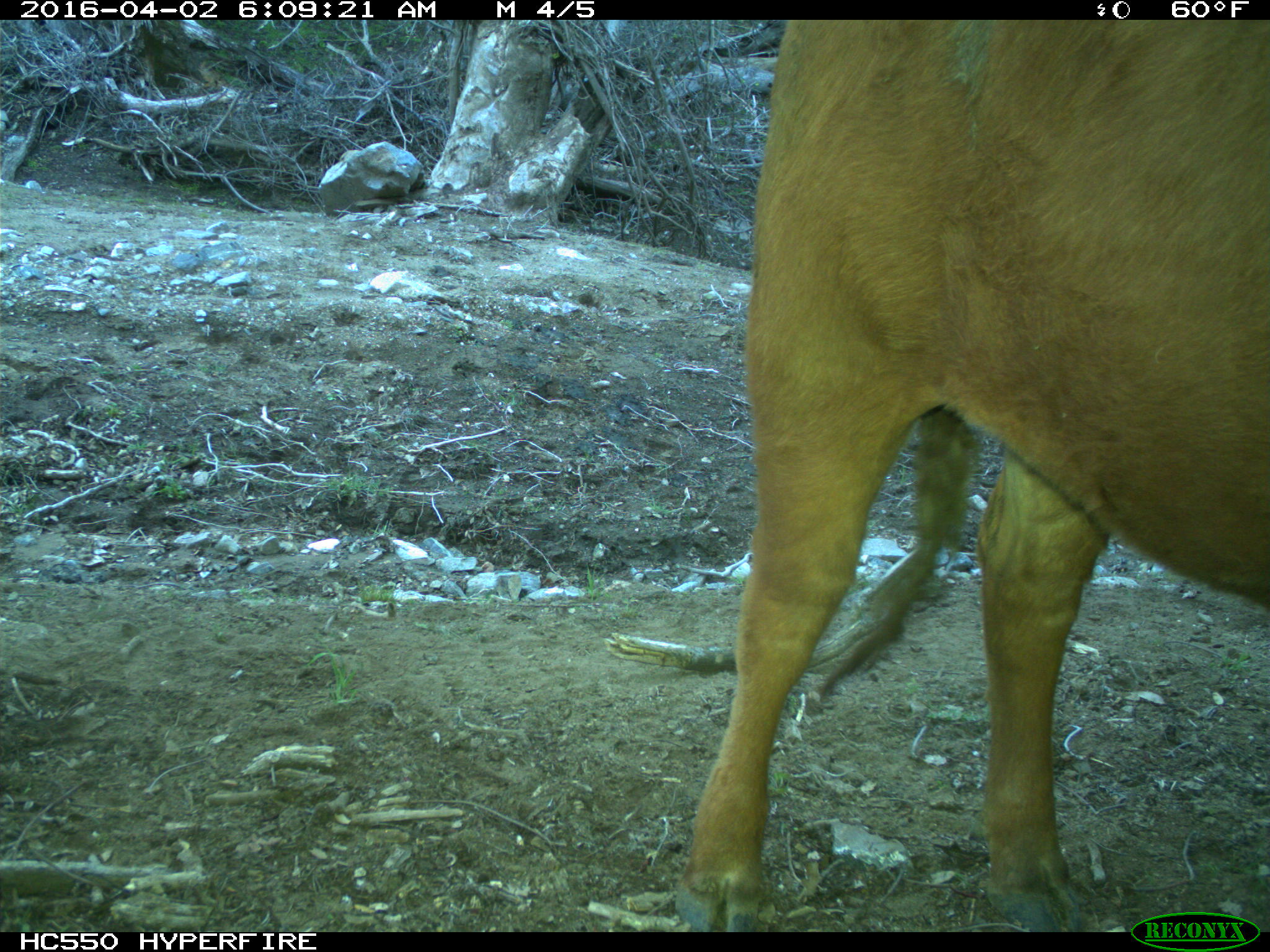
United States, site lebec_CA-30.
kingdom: Animalia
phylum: Chordata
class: Mammalia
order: Artiodactyla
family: Bovidae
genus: Bos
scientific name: Bos taurus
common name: domestic cow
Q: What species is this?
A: Bos taurus (domestic cow).